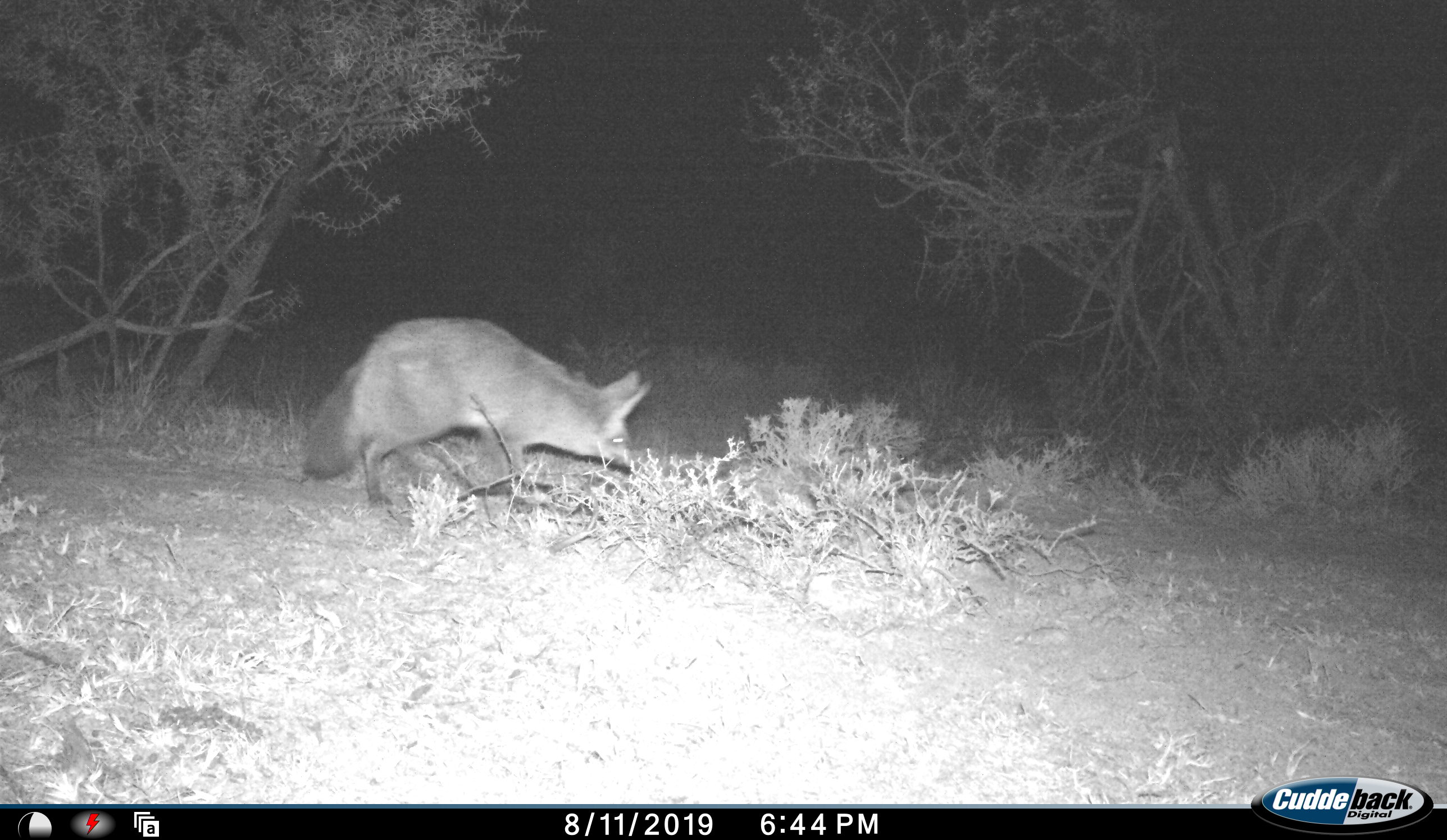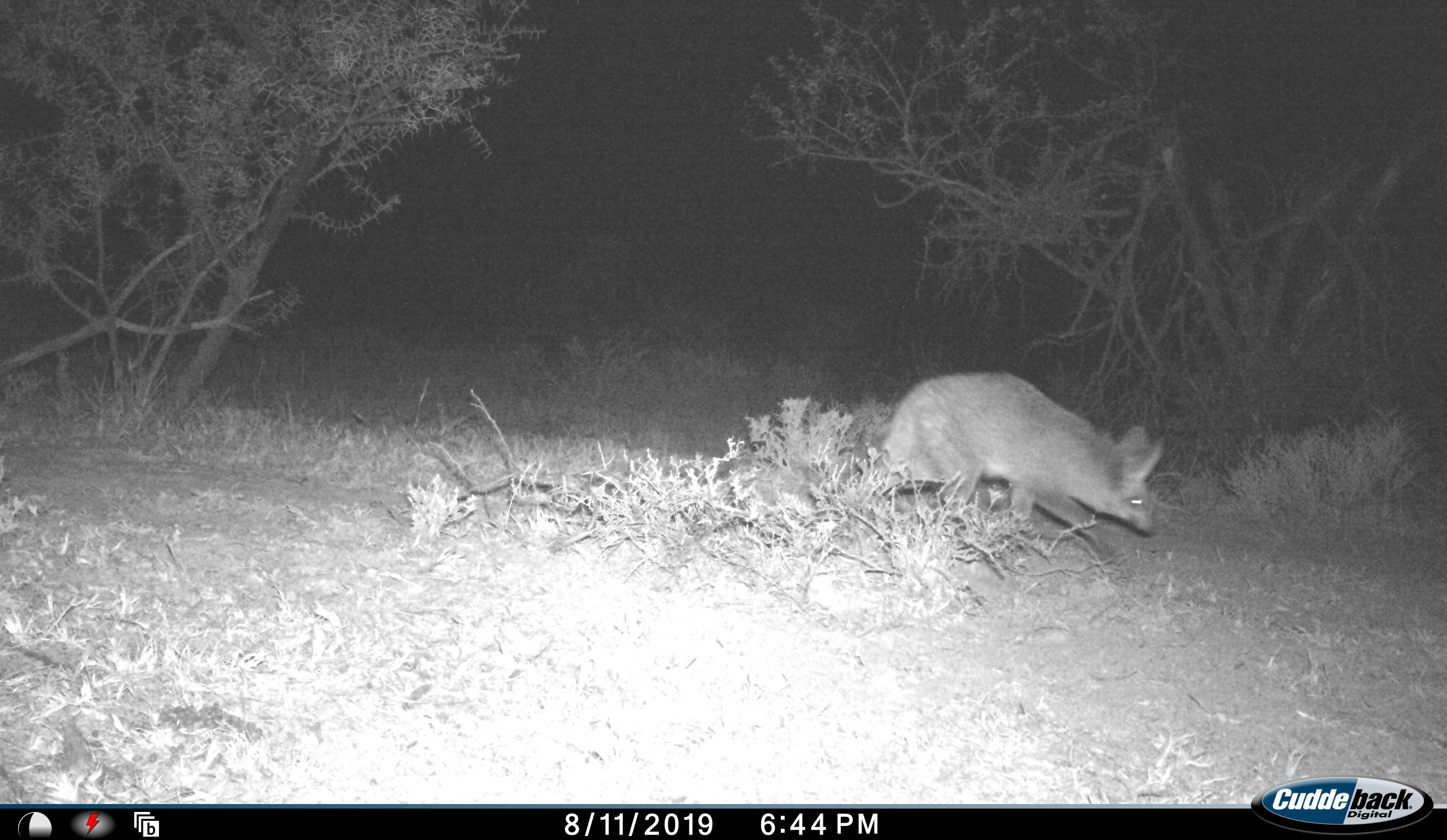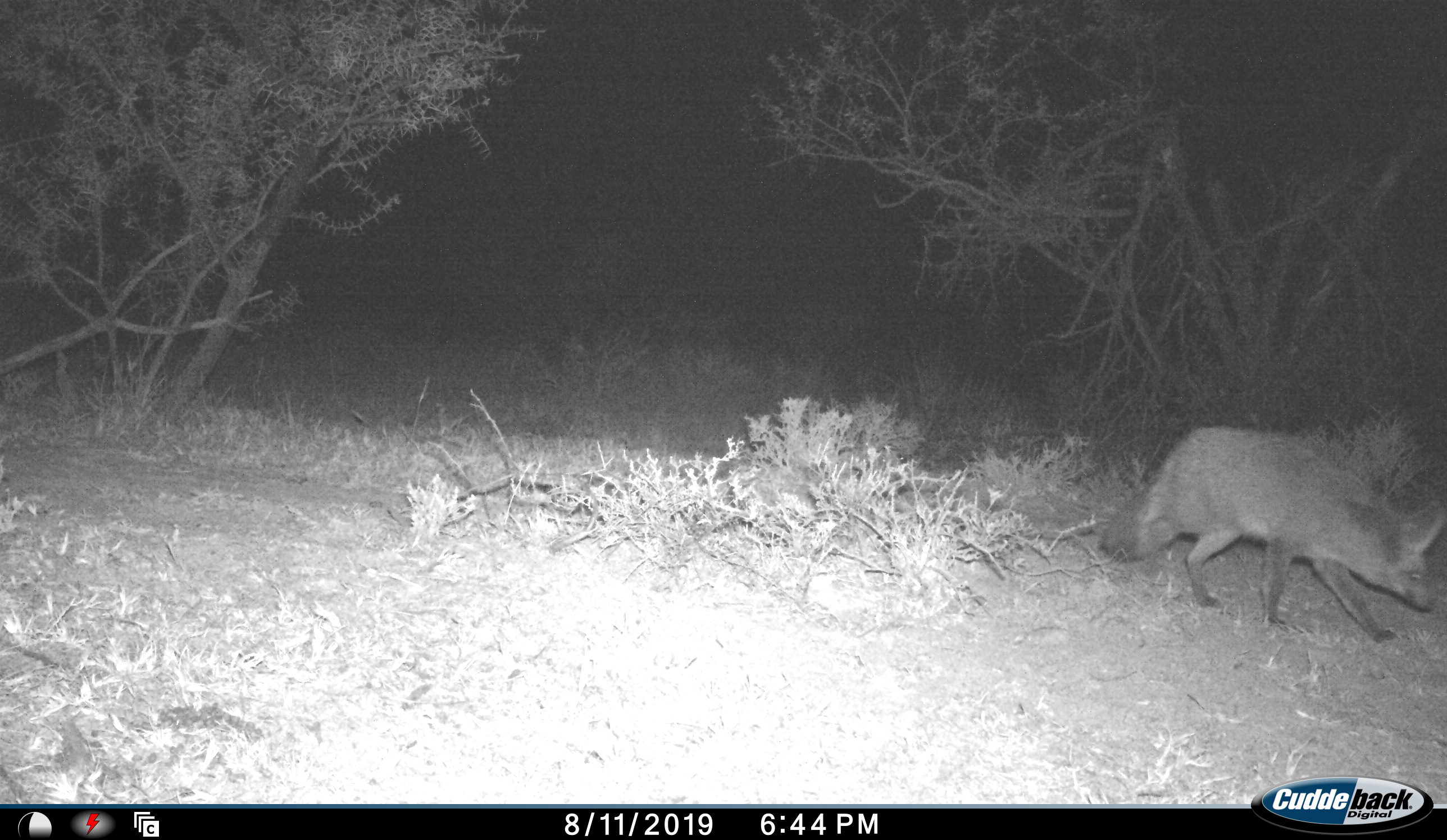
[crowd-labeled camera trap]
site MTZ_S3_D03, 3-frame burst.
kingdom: Animalia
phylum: Chordata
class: Mammalia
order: Carnivora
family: Canidae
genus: Otocyon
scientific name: Otocyon megalotis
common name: bat-eared fox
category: foxbateared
Foxbateared (bat-eared fox) (Otocyon megalotis), count 1. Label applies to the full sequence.